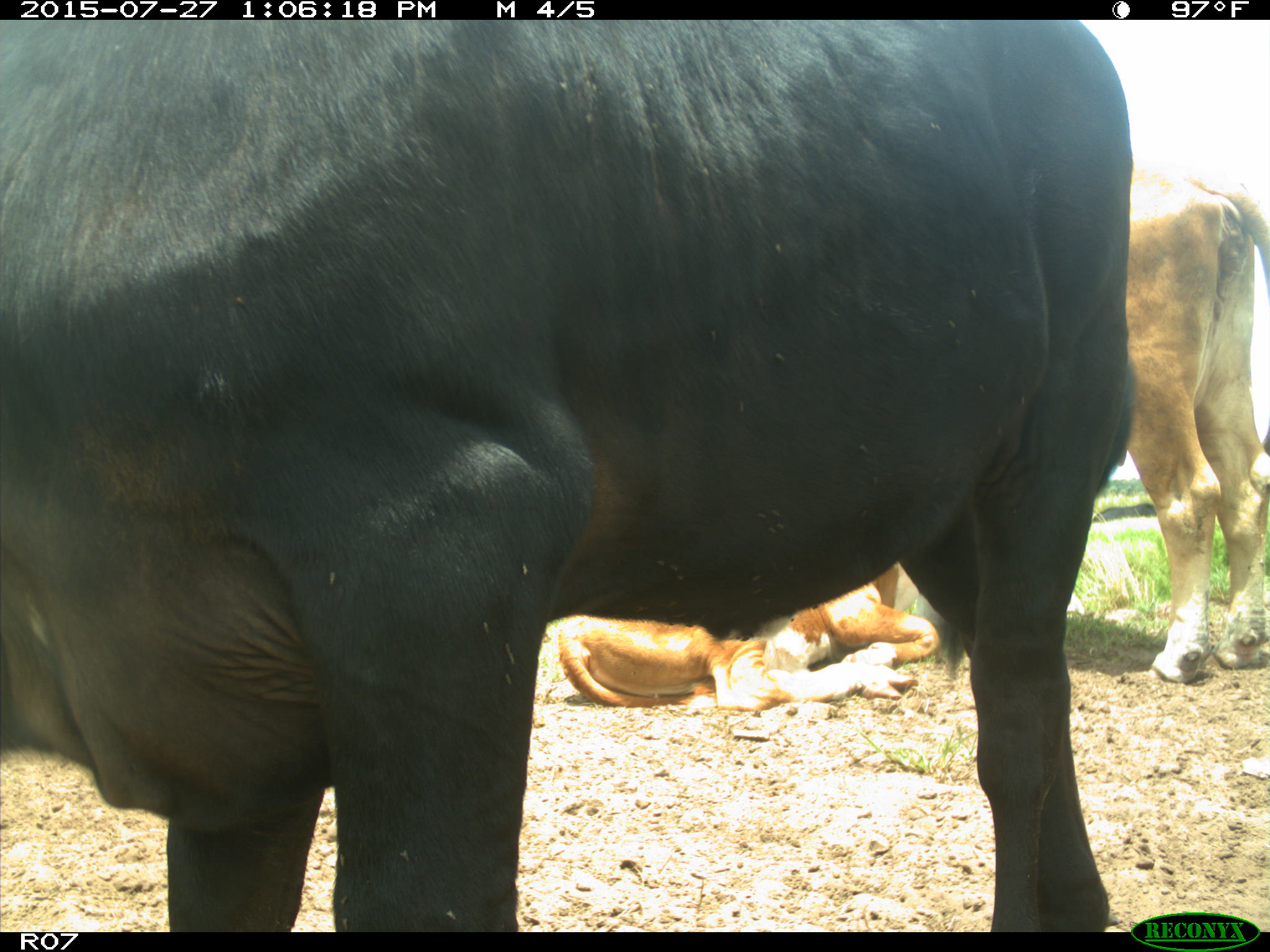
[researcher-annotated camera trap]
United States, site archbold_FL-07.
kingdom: Animalia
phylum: Chordata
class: Mammalia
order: Artiodactyla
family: Bovidae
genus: Bos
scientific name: Bos taurus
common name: domestic cow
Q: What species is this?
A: Bos taurus (domestic cow).